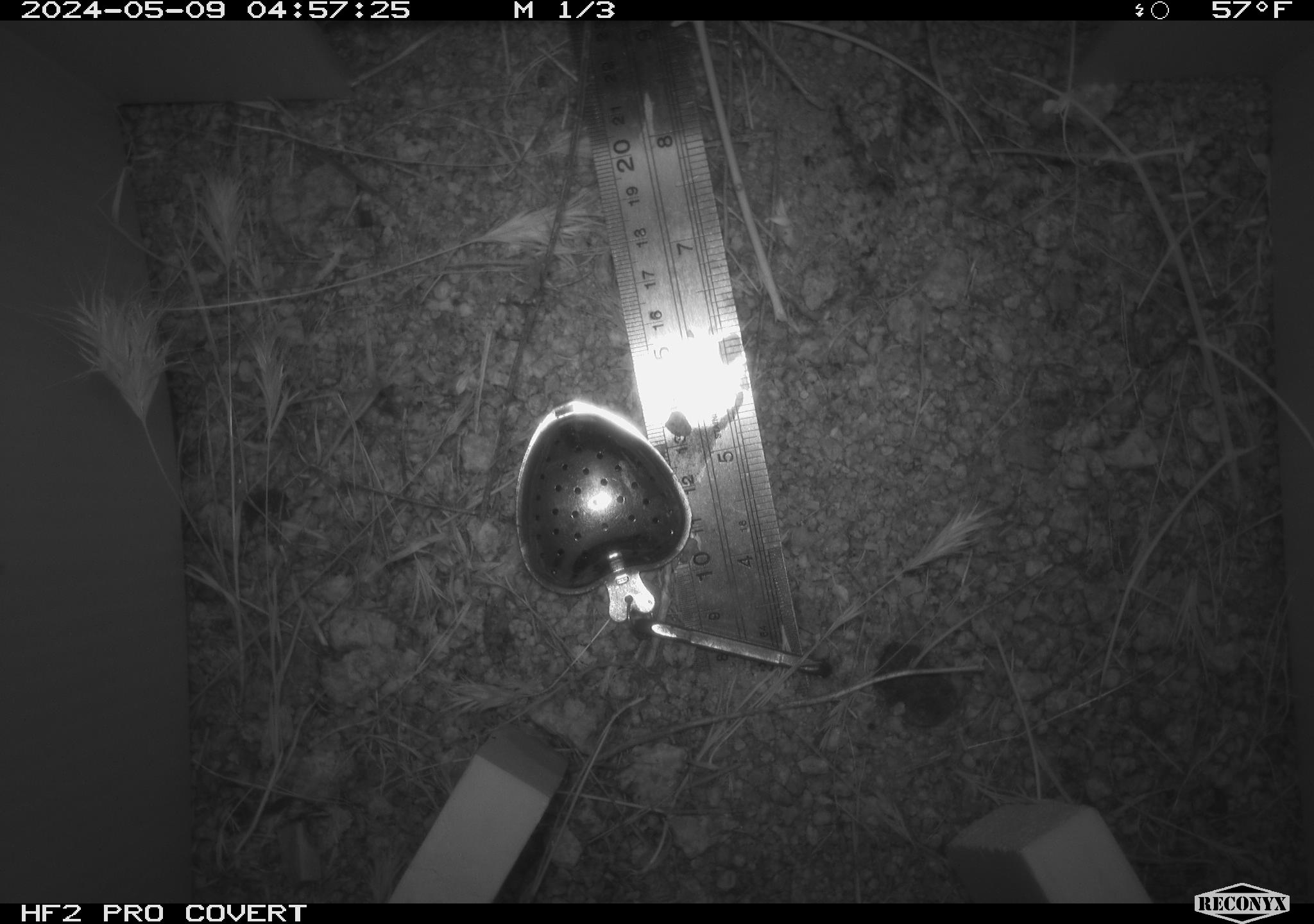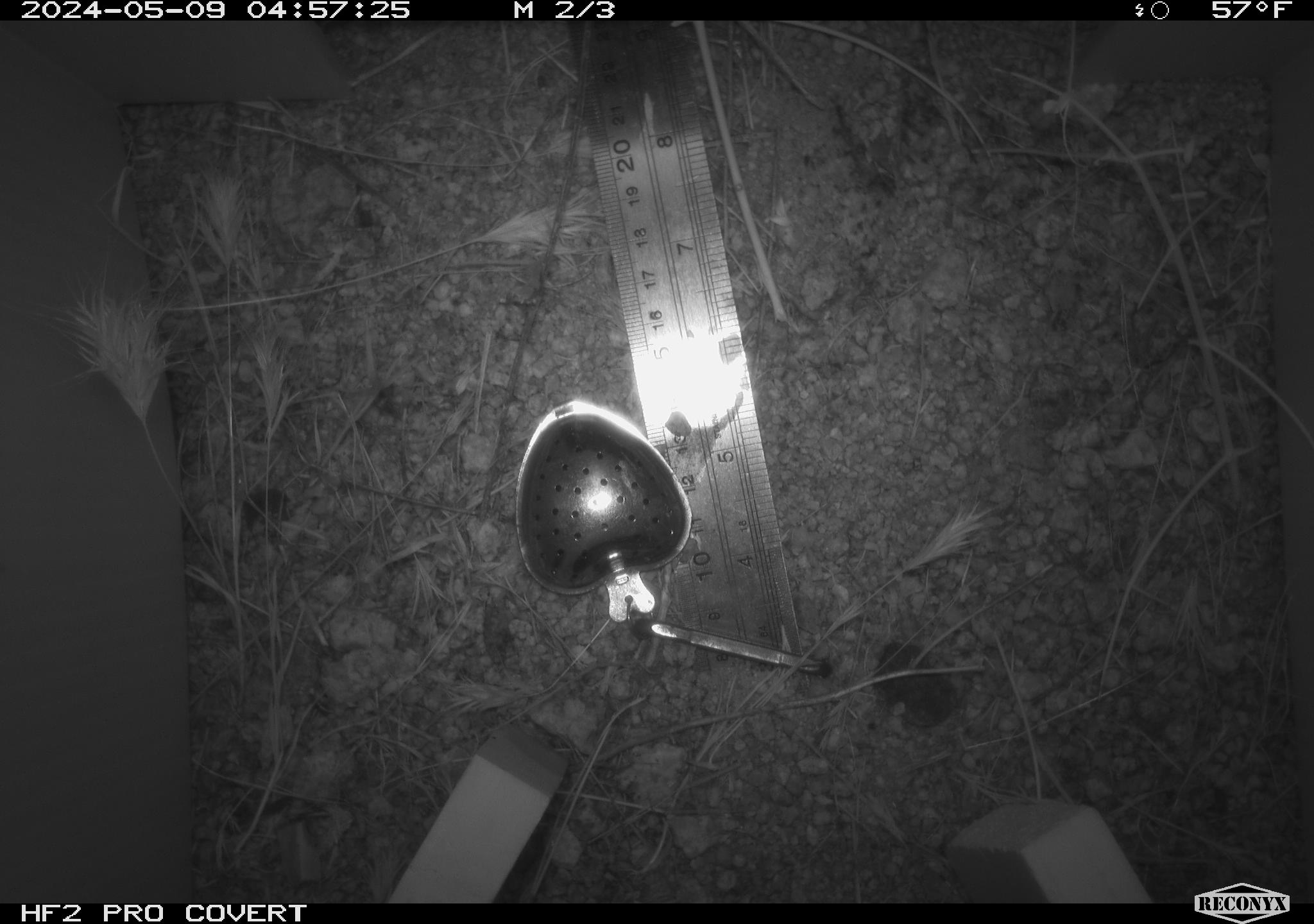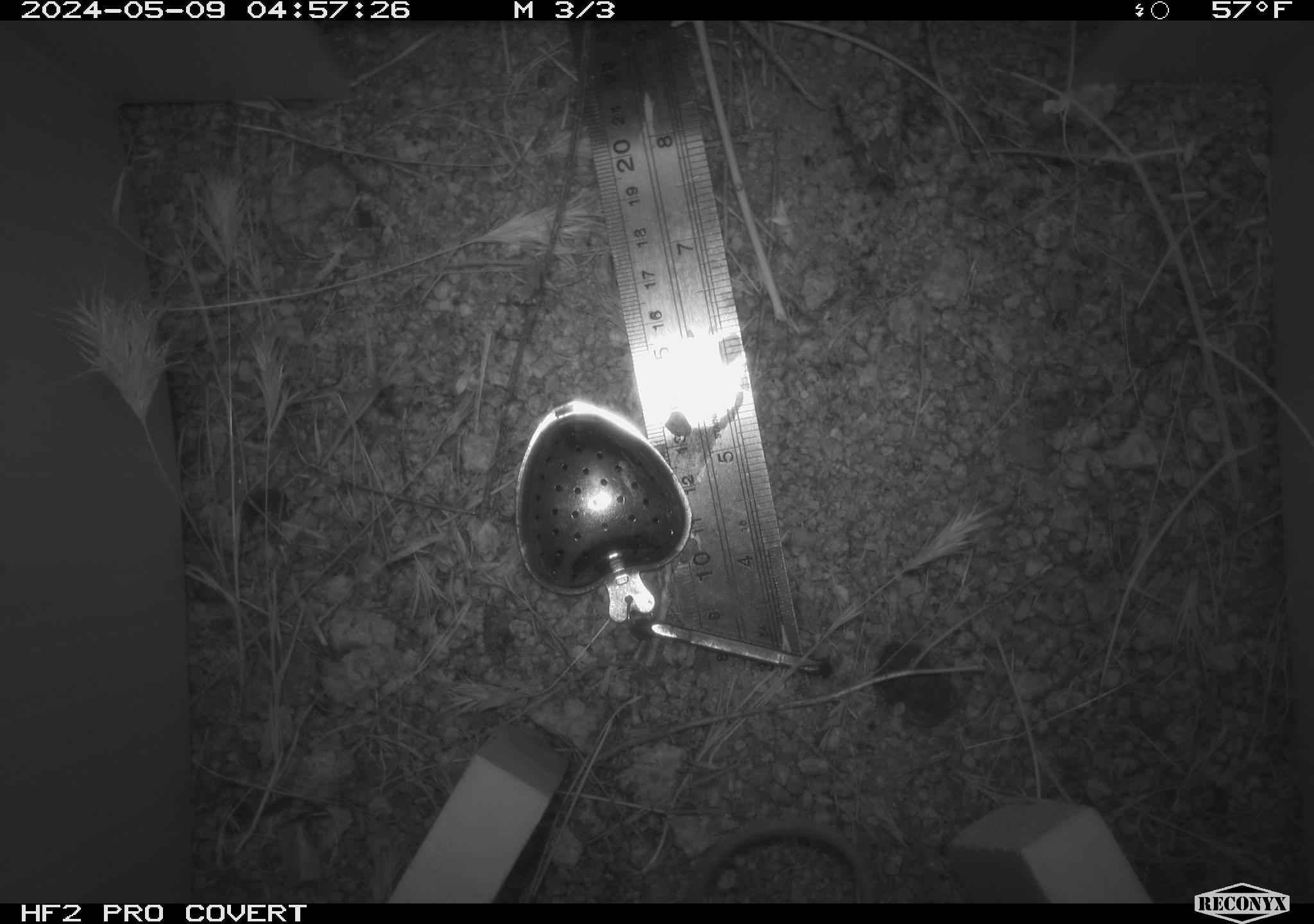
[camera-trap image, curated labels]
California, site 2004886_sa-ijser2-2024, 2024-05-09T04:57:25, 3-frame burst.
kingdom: Animalia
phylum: Chordata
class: Mammalia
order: Rodentia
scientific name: Rodentia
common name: mouse species